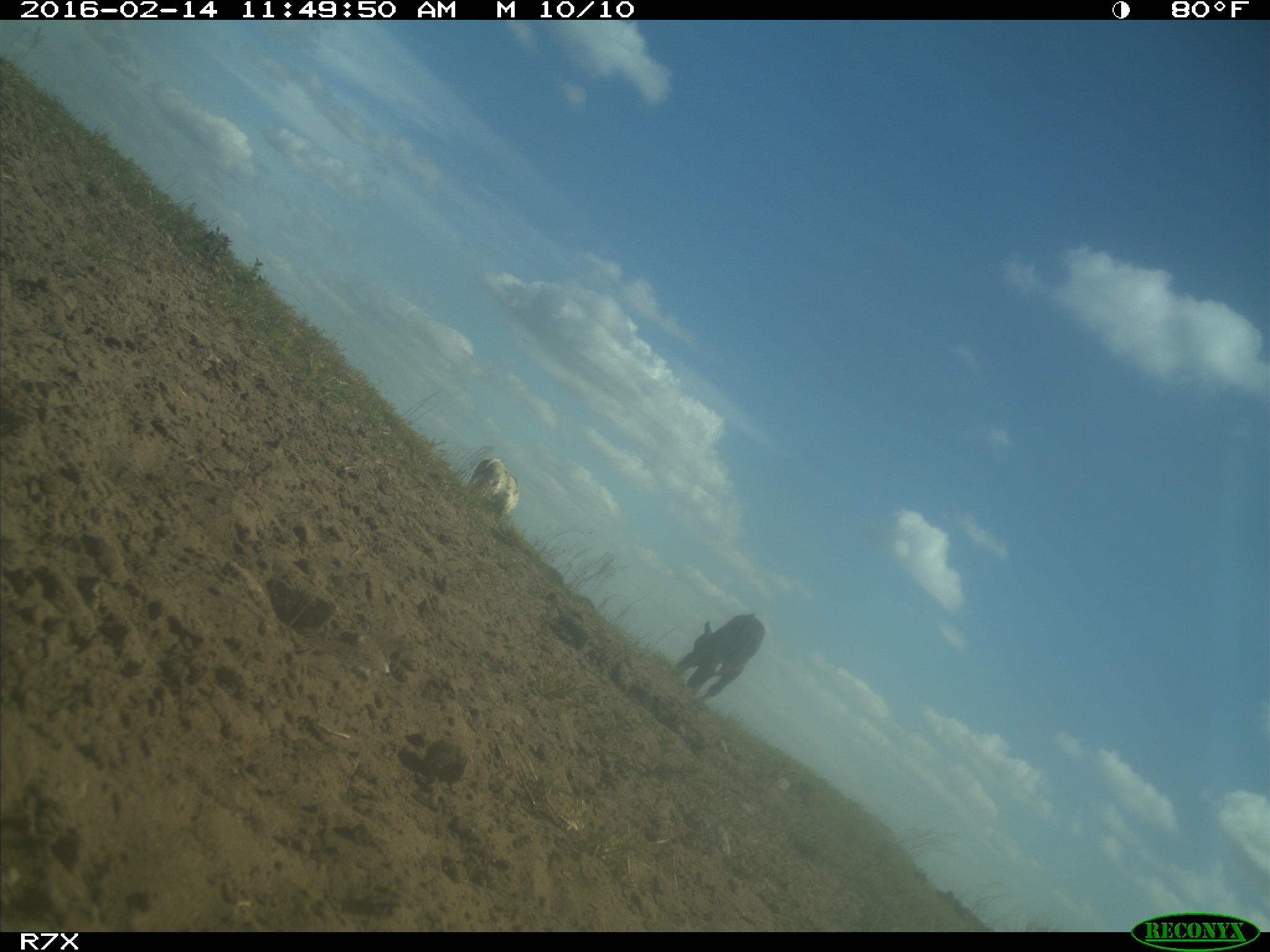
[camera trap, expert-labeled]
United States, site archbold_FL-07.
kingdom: Animalia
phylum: Chordata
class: Mammalia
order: Artiodactyla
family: Bovidae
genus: Bos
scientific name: Bos taurus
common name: domestic cow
Bos taurus (domestic cow).